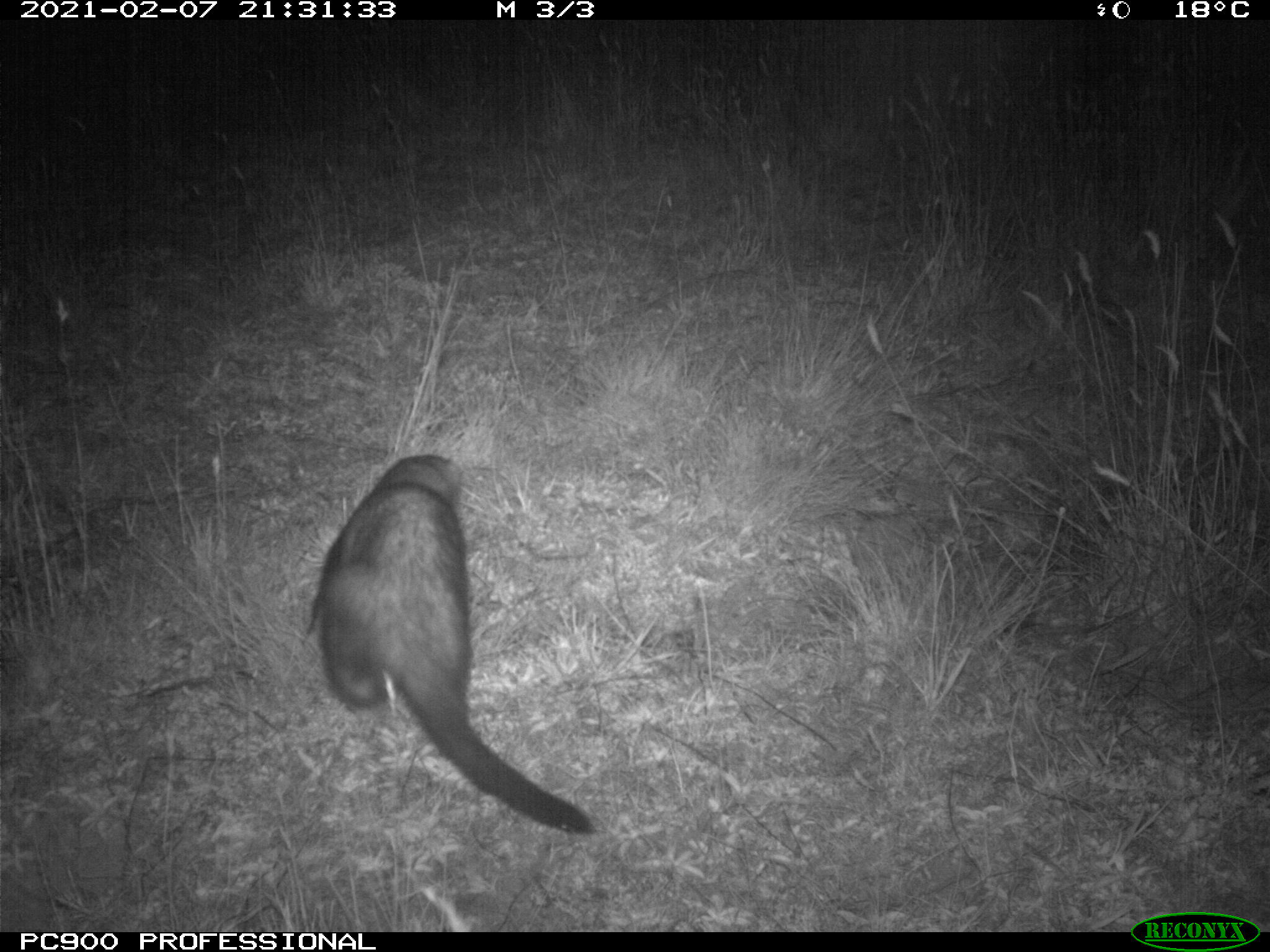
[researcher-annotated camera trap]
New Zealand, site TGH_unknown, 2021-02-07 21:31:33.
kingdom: Animalia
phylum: Chordata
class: Mammalia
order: Carnivora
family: Mustelidae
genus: Mustela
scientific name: Mustela furo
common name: ferret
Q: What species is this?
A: Ferret (Mustela furo).